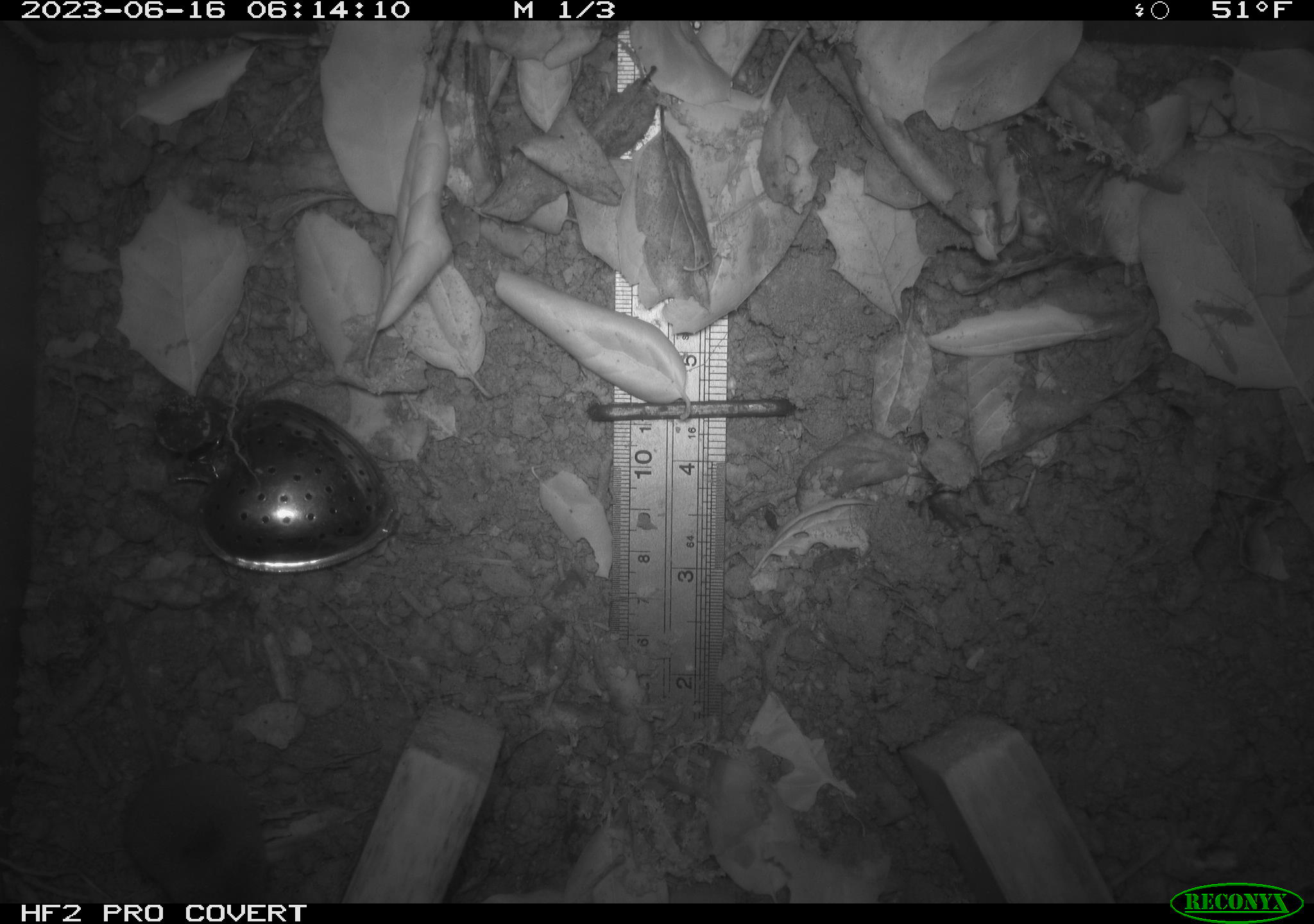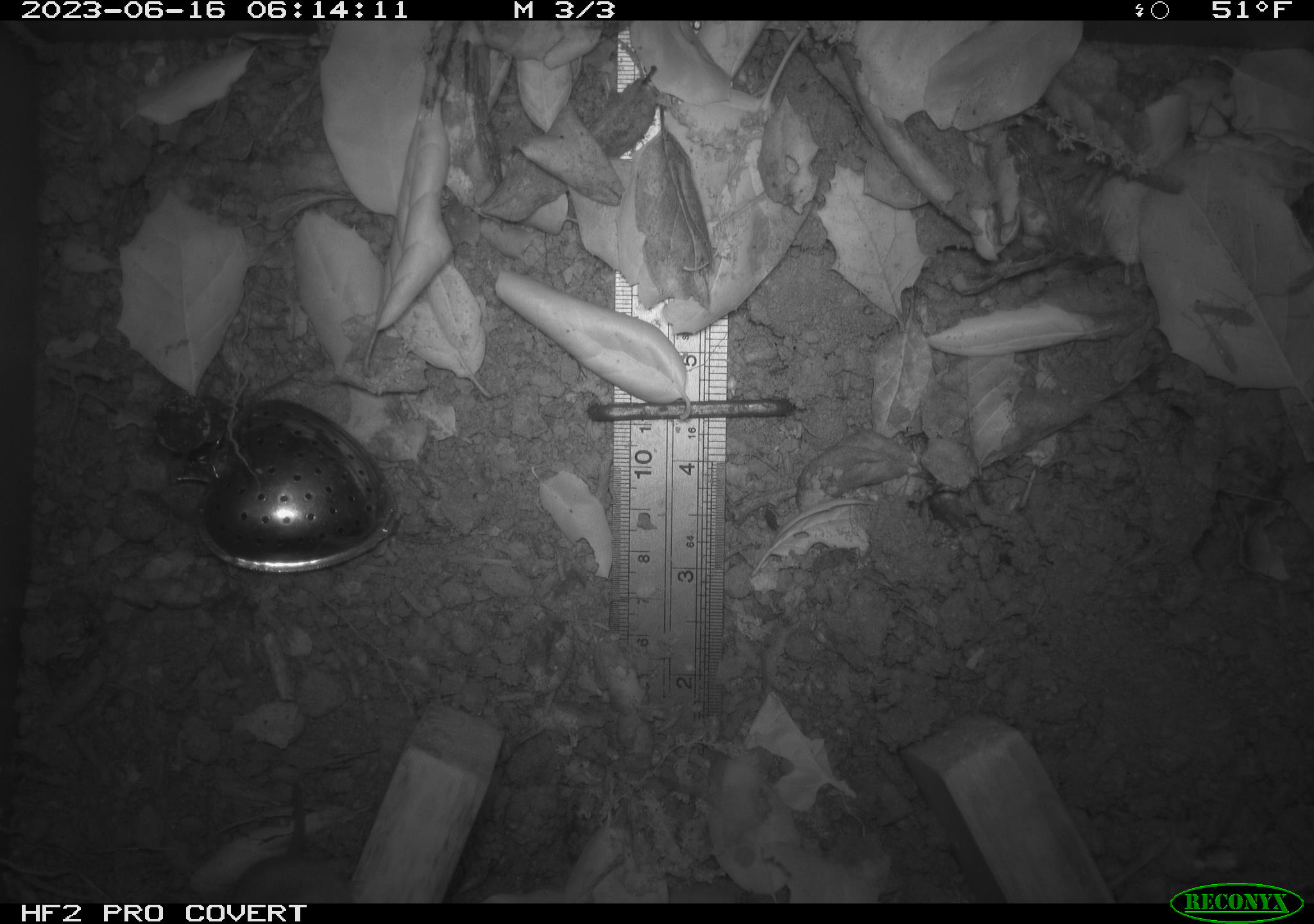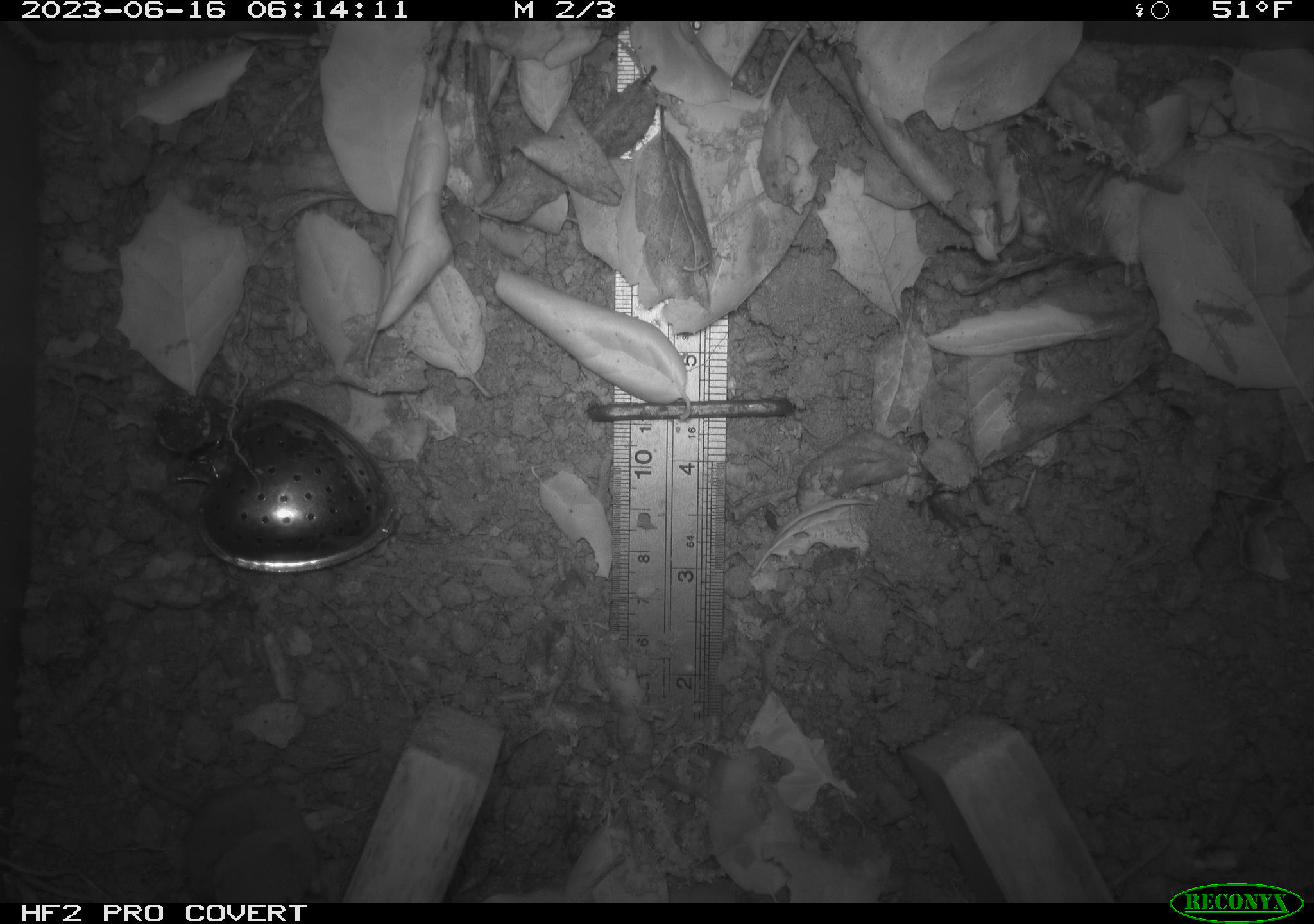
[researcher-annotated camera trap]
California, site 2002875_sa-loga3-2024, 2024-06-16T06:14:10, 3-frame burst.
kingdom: Animalia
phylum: Chordata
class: Mammalia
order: Eulipotyphla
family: Soricidae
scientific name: Soricidae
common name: shrews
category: soricidae family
Soricidae family (shrews) (Soricidae).